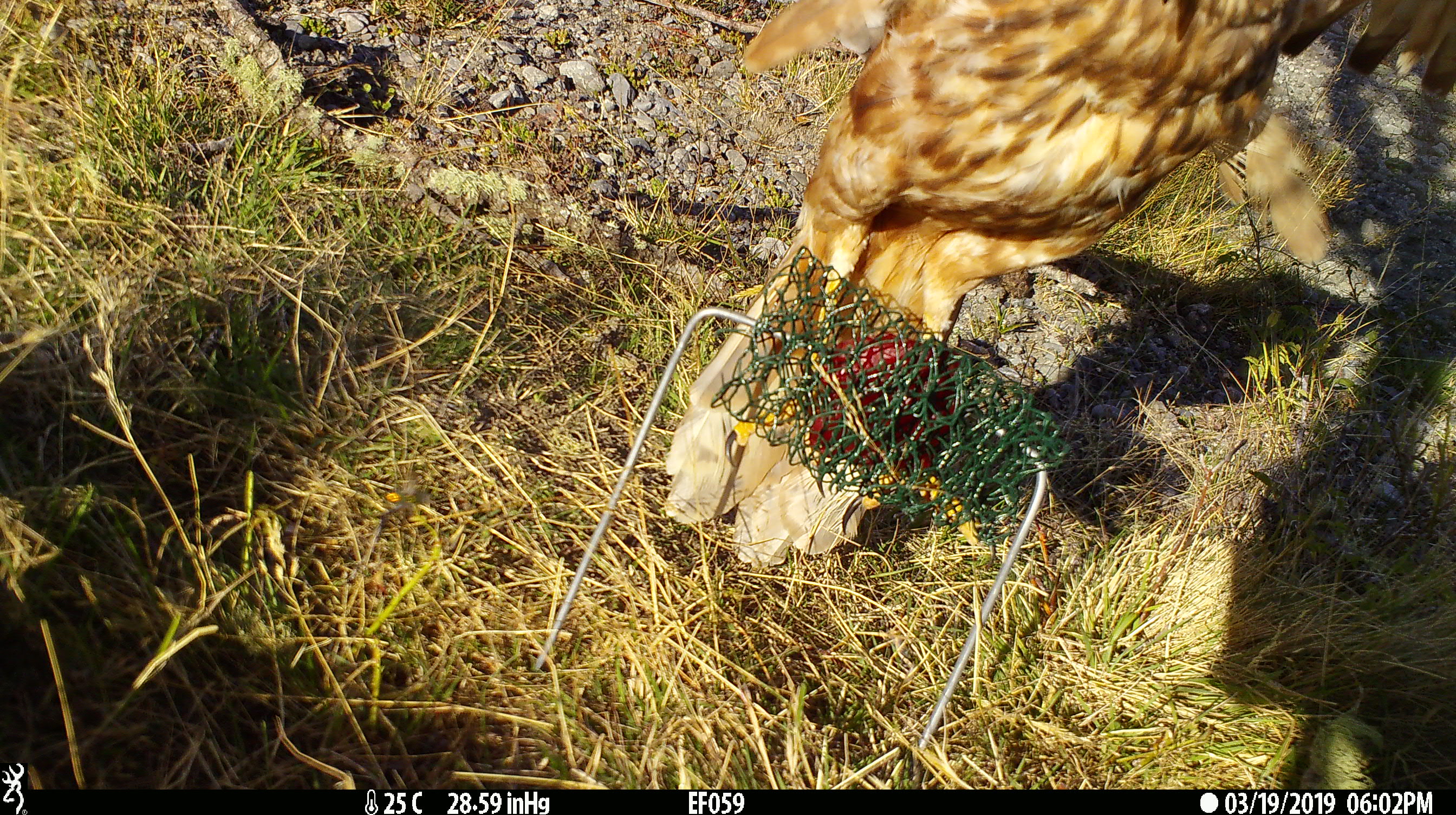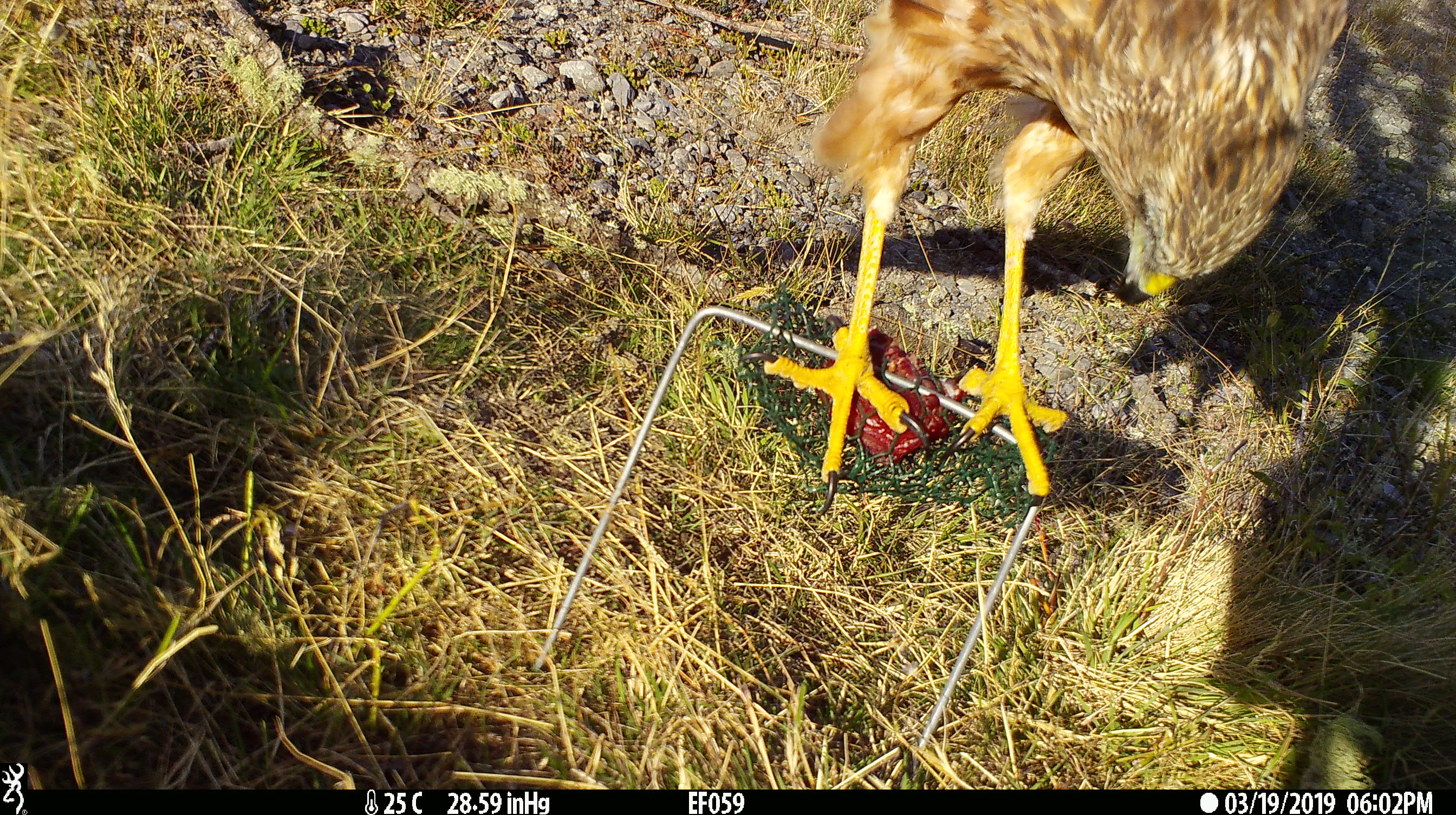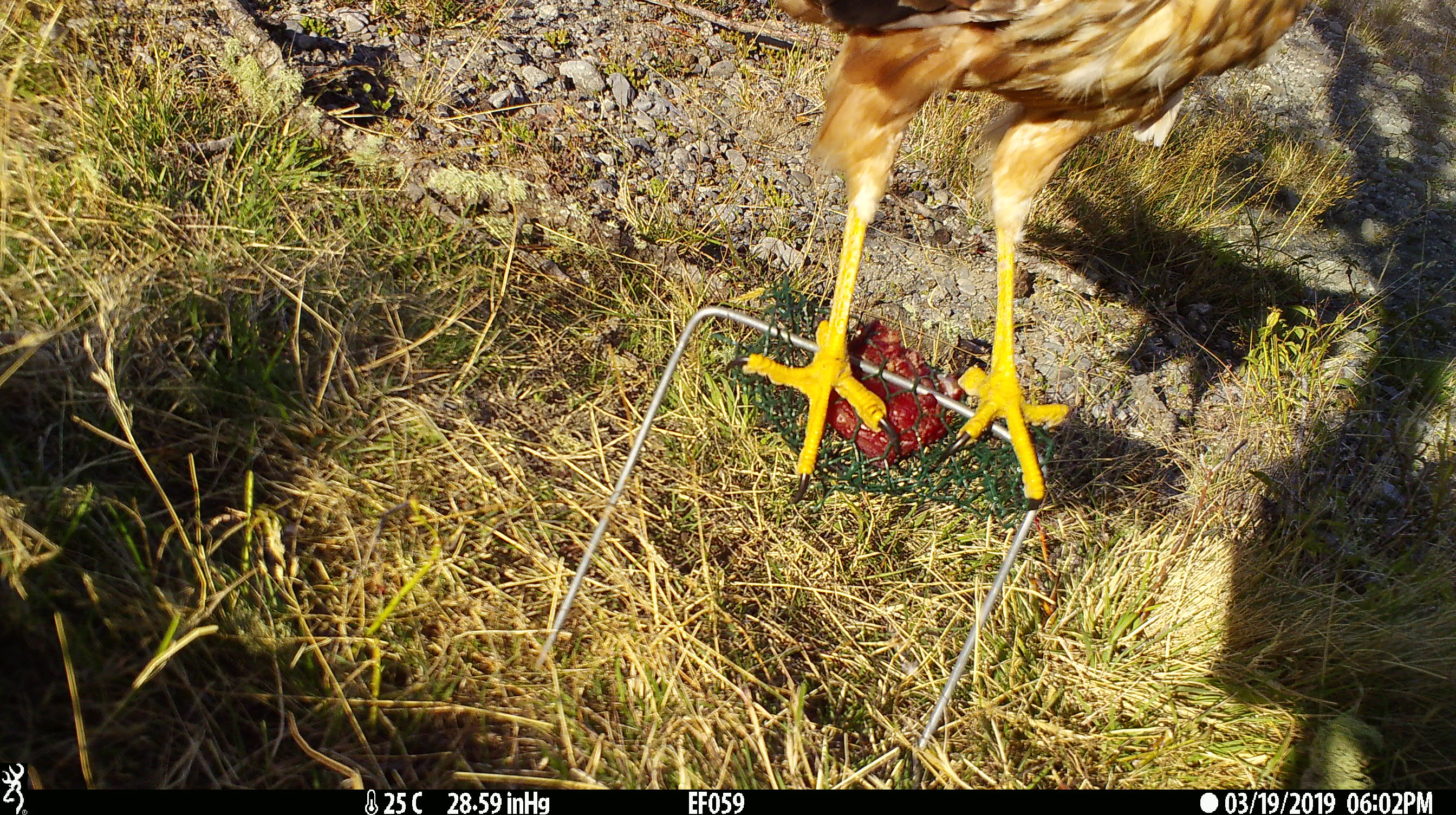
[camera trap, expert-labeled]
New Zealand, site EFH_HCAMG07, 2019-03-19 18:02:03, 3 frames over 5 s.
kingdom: Animalia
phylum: Chordata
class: Aves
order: Accipitriformes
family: Accipitridae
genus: Circus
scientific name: Circus approximans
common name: swamp harrier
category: harrier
Harrier (swamp harrier) (Circus approximans).